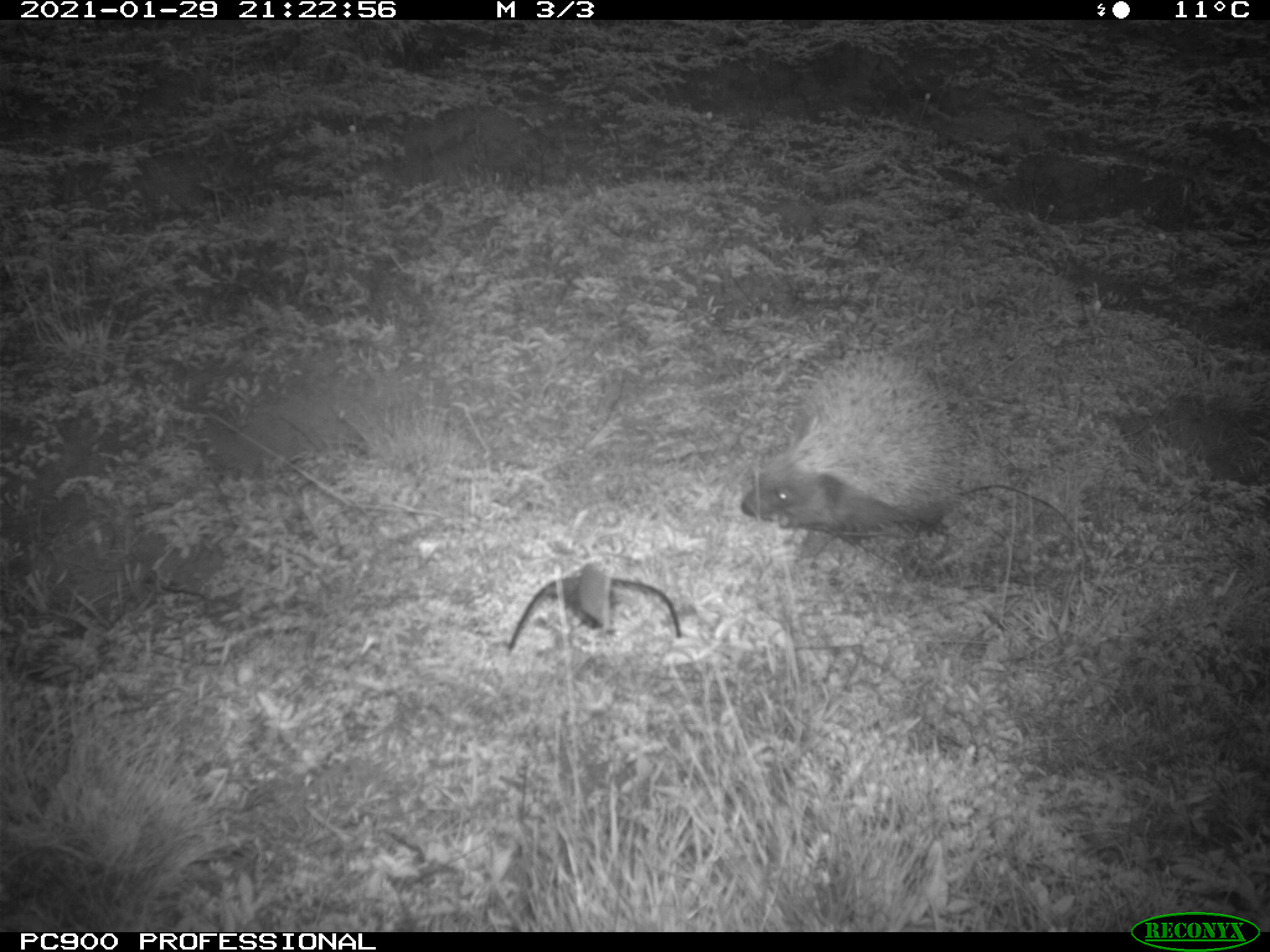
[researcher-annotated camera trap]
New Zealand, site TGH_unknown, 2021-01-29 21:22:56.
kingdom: Animalia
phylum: Chordata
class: Mammalia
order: Eulipotyphla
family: Erinaceidae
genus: Erinaceus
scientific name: Erinaceus europaeus europaeus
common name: european hedgehog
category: hedgehog